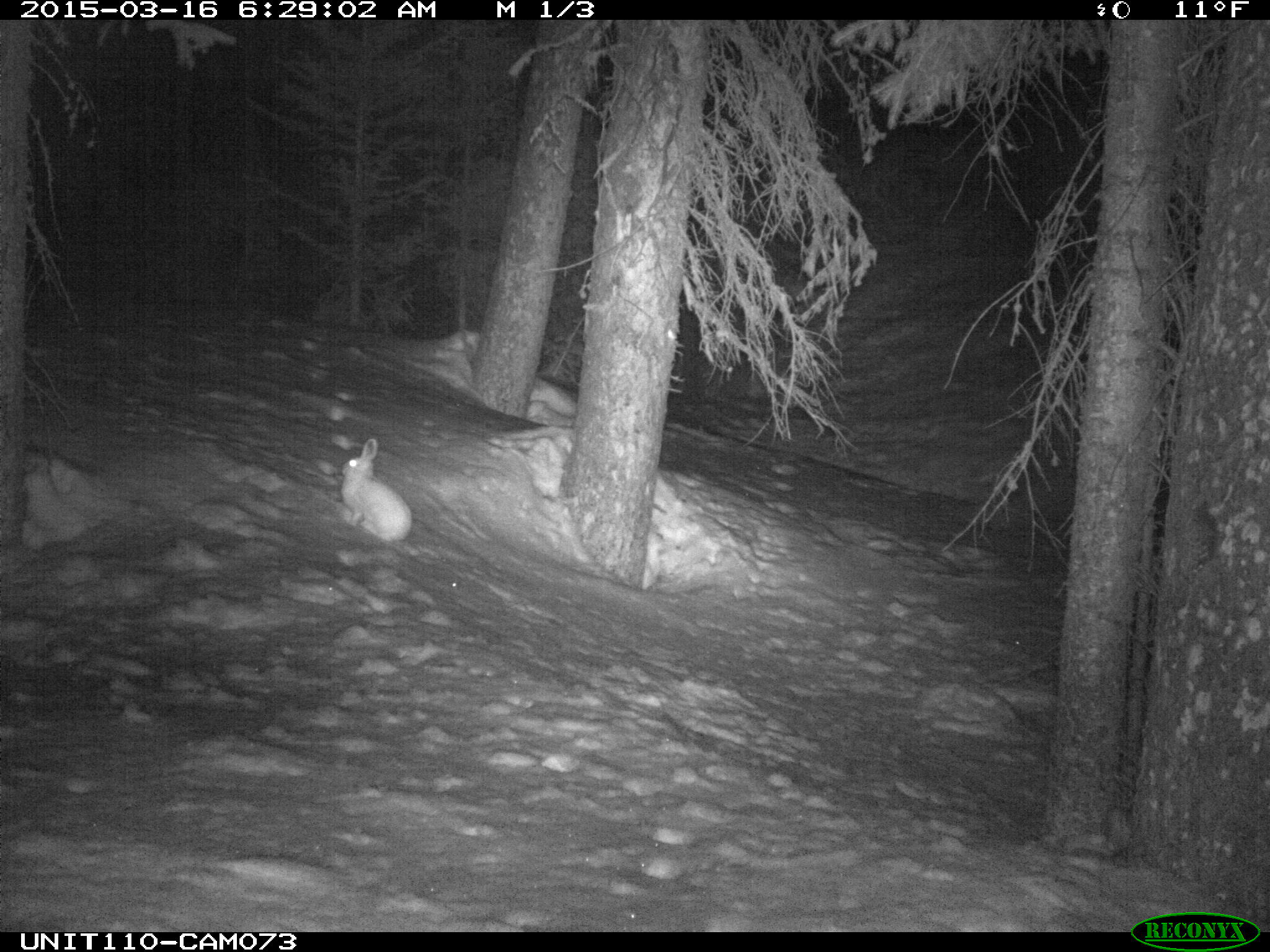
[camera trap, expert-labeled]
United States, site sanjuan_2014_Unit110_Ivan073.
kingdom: Animalia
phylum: Chordata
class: Mammalia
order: Lagomorpha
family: Leporidae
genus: Lepus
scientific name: Lepus americanus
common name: snowshoe hare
Lepus americanus (snowshoe hare).